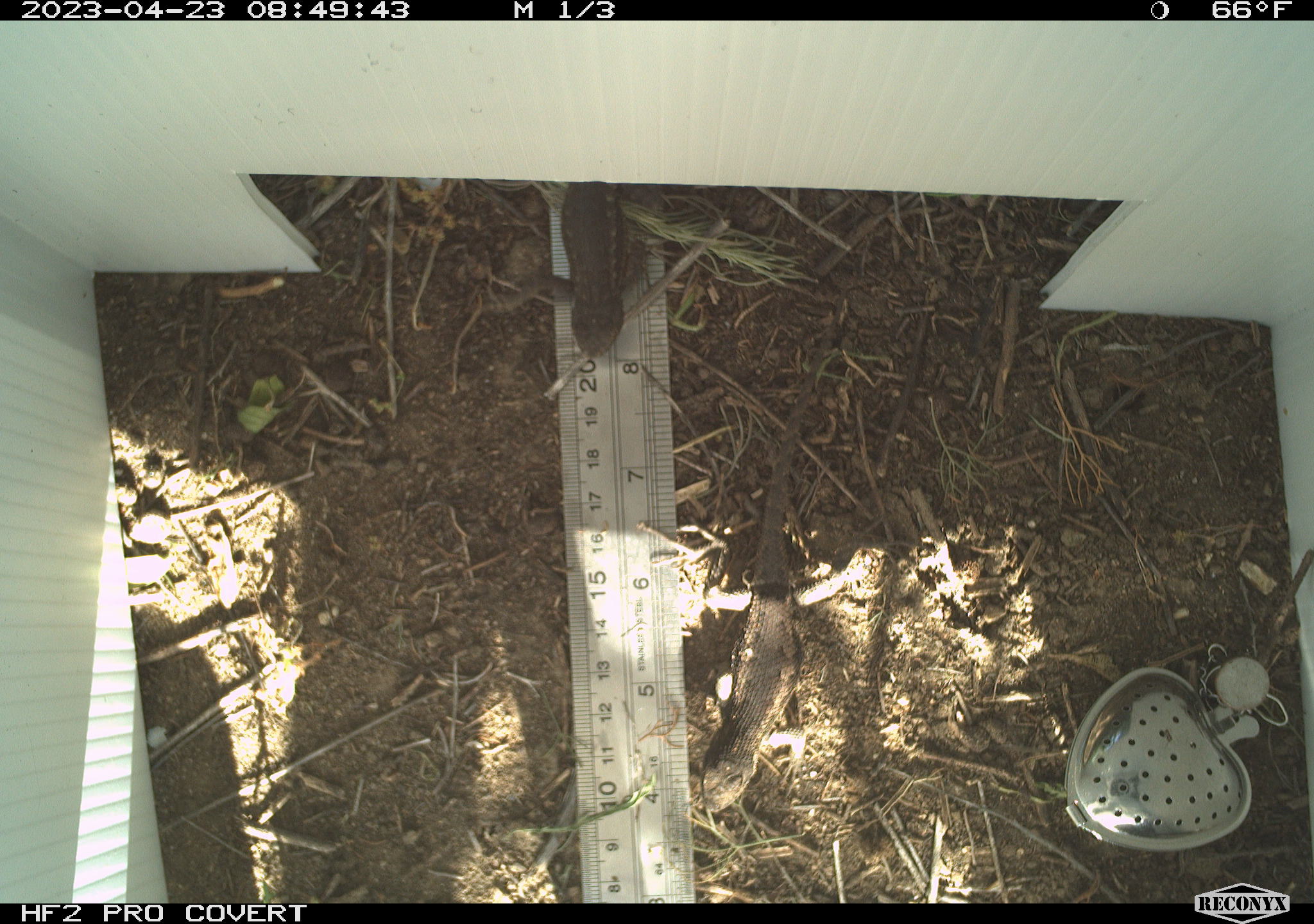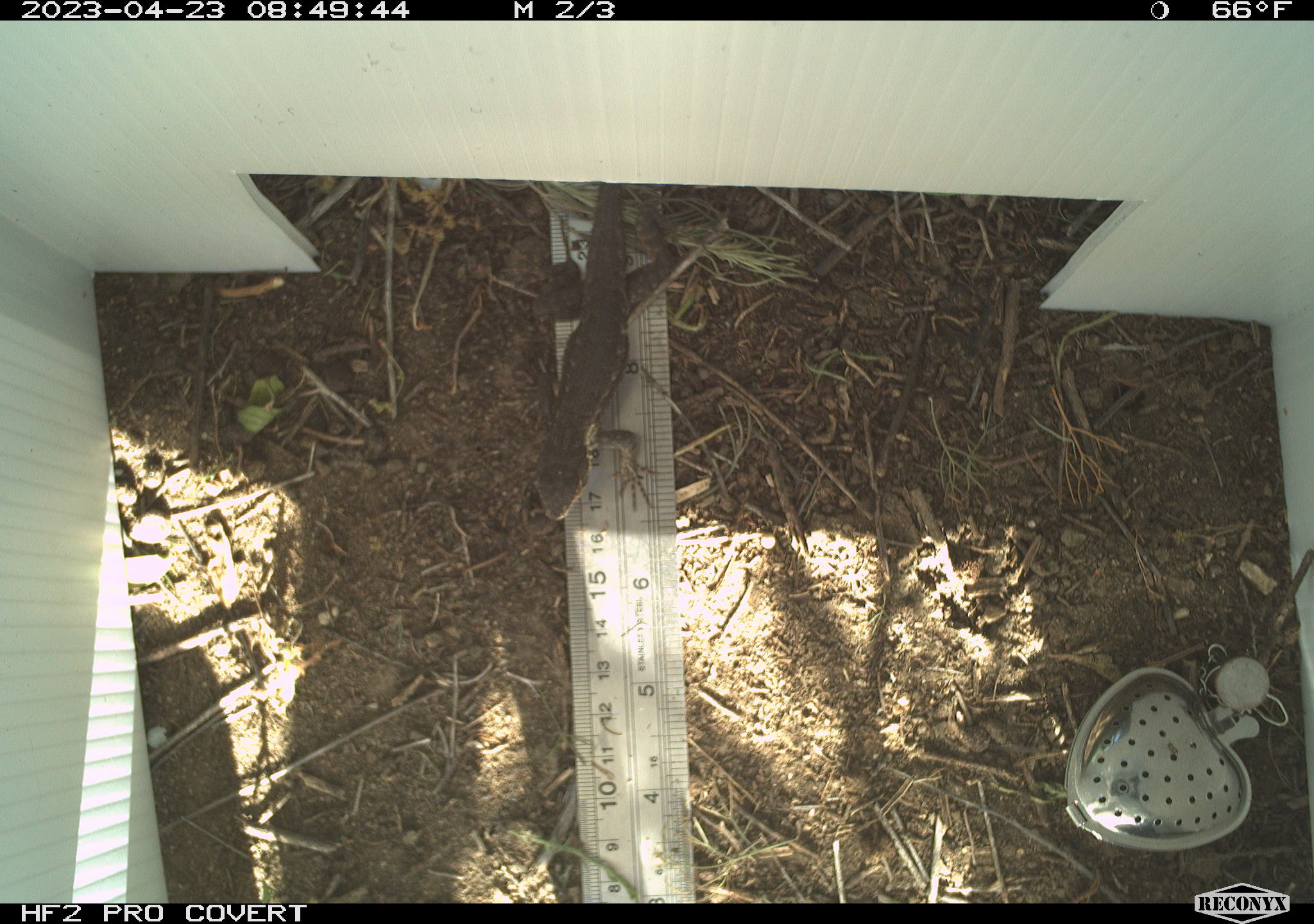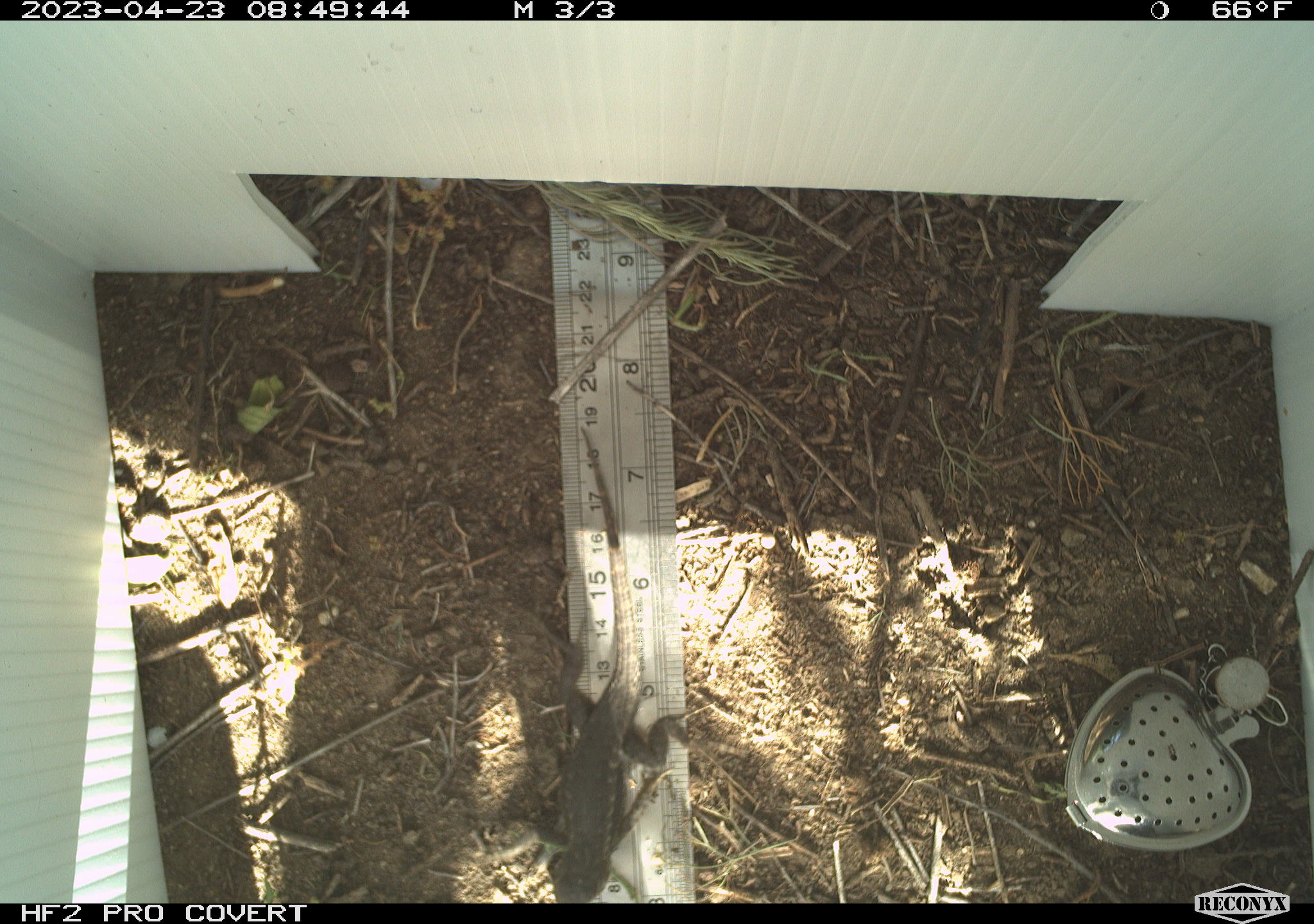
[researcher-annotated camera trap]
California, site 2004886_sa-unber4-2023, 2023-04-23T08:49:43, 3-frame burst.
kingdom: Animalia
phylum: Chordata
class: Reptilia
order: Squamata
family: Phrynosomatidae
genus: Sceloporus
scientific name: Sceloporus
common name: spiny lizards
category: sceloporus species